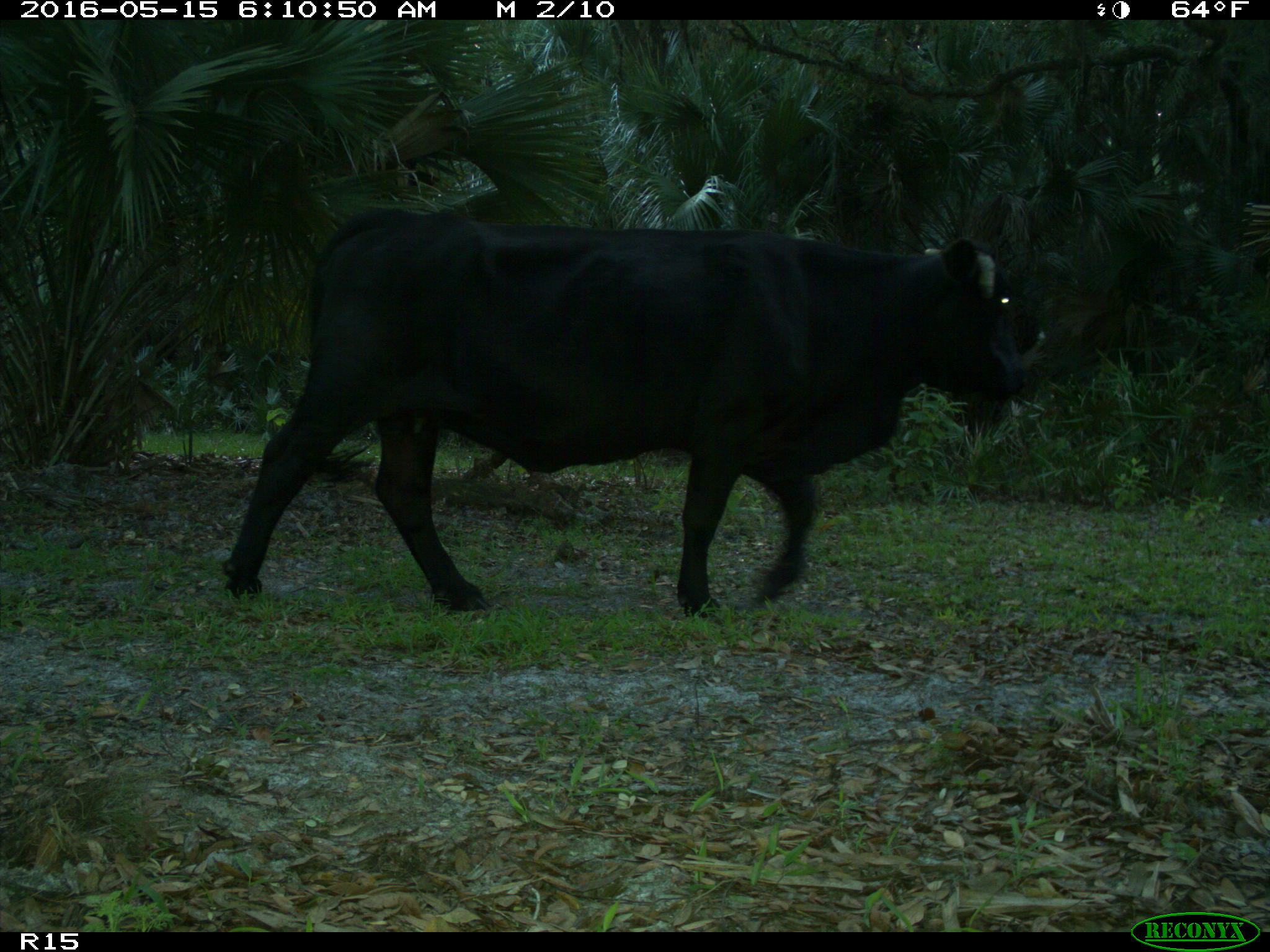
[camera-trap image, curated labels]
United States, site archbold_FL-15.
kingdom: Animalia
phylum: Chordata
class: Mammalia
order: Artiodactyla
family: Bovidae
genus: Bos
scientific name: Bos taurus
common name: domestic cow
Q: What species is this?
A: Bos taurus (domestic cow).